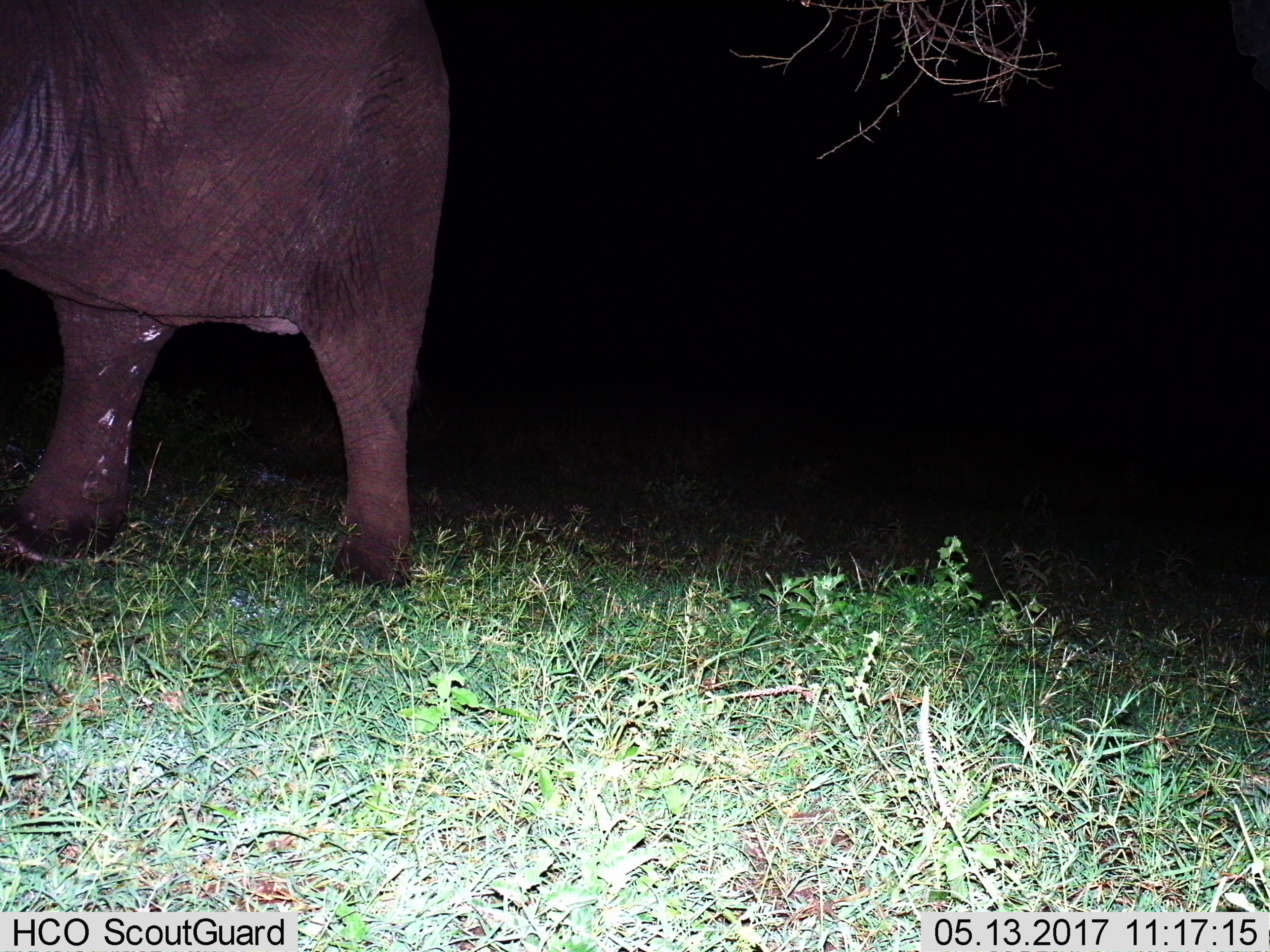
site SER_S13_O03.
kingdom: Animalia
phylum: Chordata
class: Mammalia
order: Proboscidea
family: Elephantidae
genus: Loxodonta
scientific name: Loxodonta africana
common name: african bush elephant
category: elephant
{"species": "elephant (african bush elephant) (Loxodonta africana)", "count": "1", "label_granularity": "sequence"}